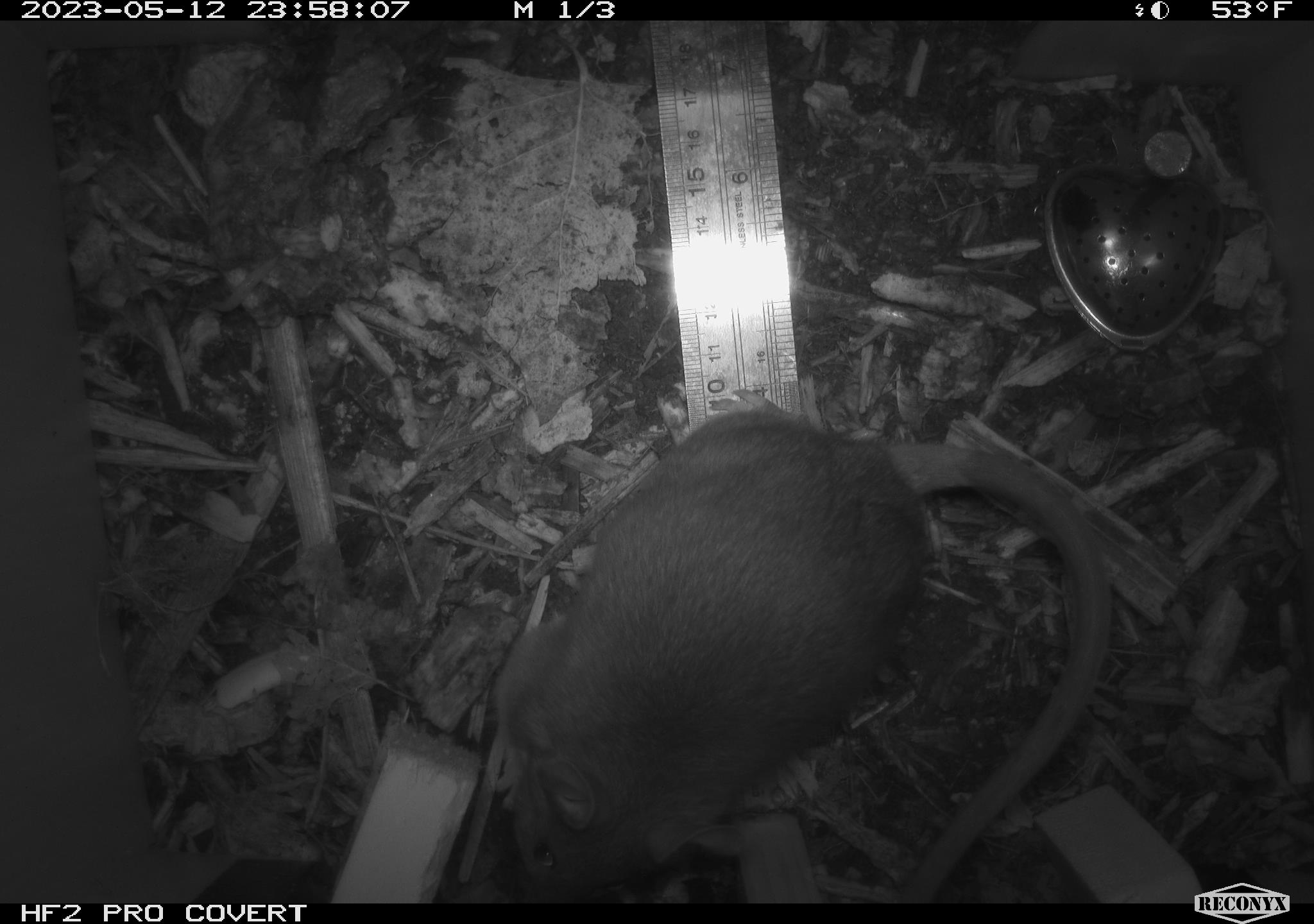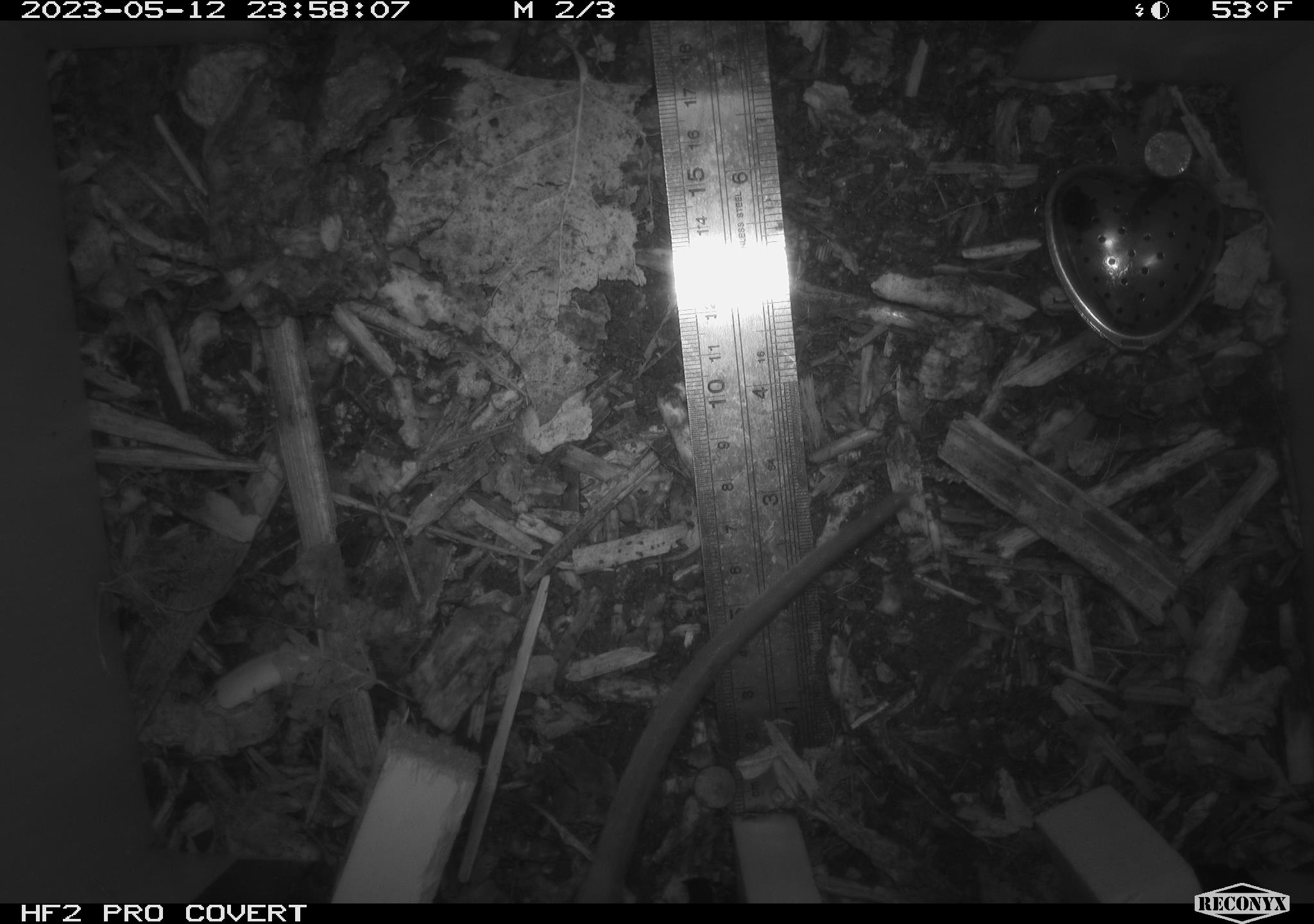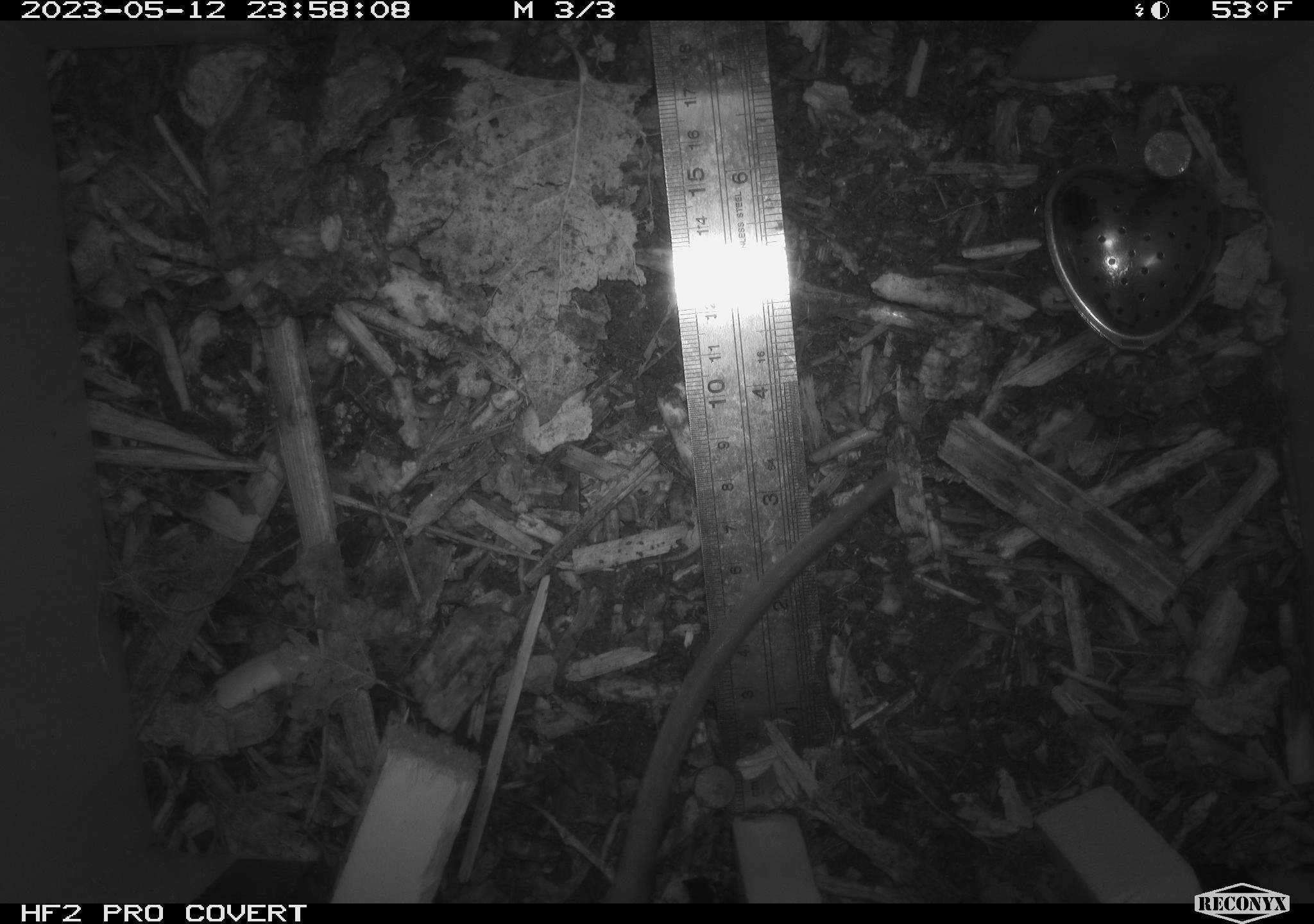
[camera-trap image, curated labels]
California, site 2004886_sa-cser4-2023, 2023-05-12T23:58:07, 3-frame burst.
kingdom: Animalia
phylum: Chordata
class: Mammalia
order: Rodentia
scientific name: Rodentia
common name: mouse species